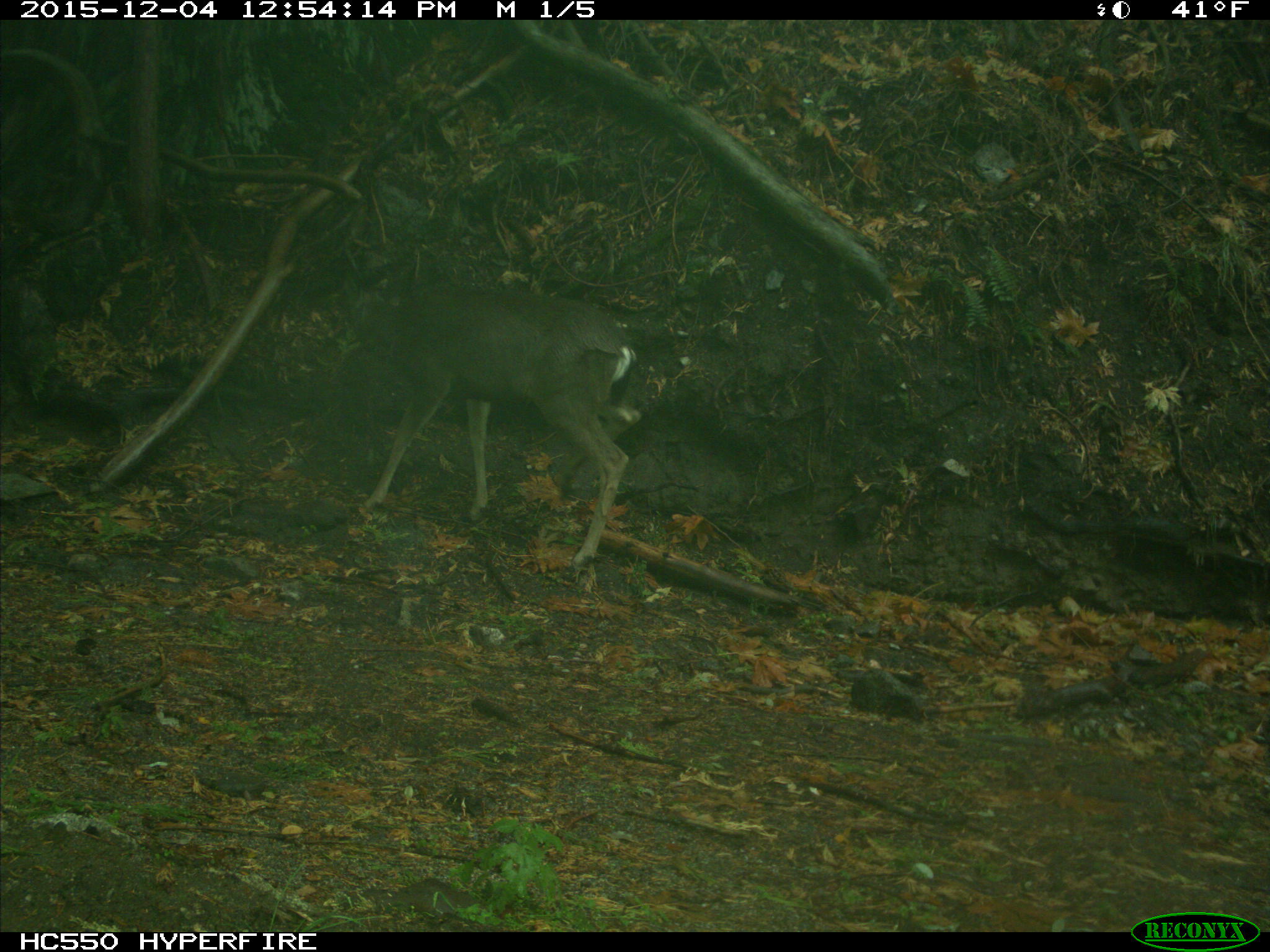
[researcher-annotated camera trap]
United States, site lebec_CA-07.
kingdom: Animalia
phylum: Chordata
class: Mammalia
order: Artiodactyla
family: Cervidae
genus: Odocoileus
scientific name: Odocoileus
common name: deer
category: unidentified deer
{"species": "unidentified deer (deer) (Odocoileus)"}